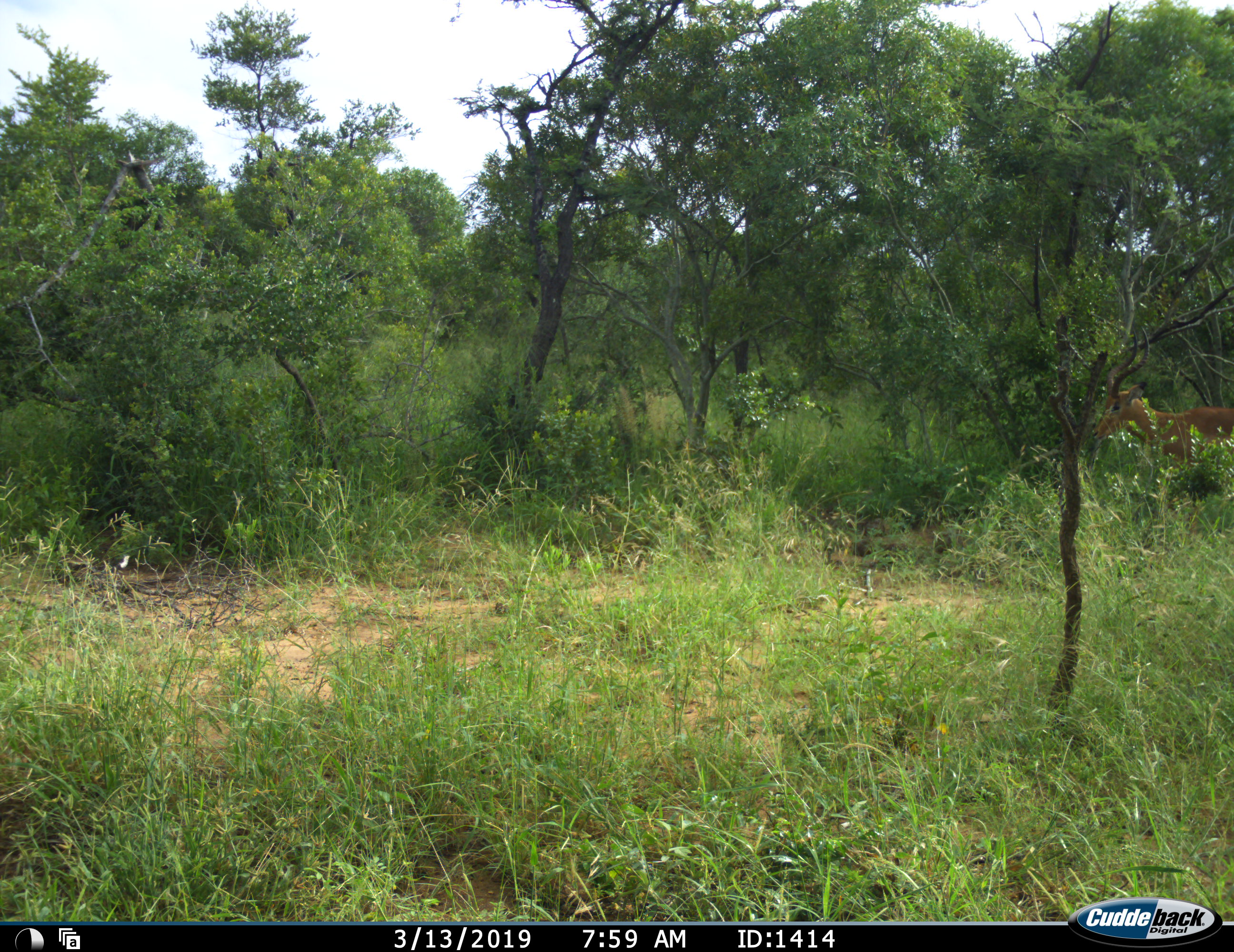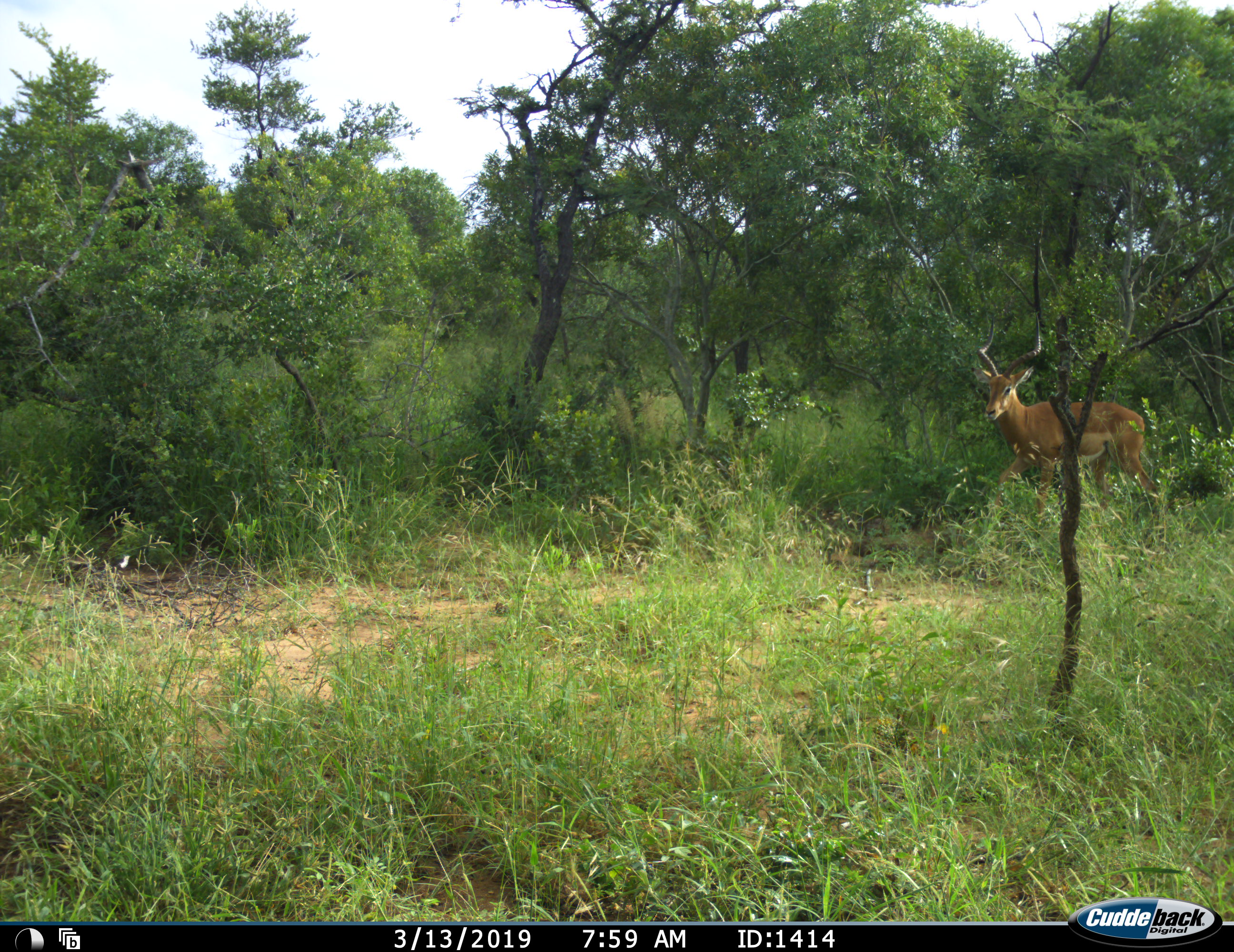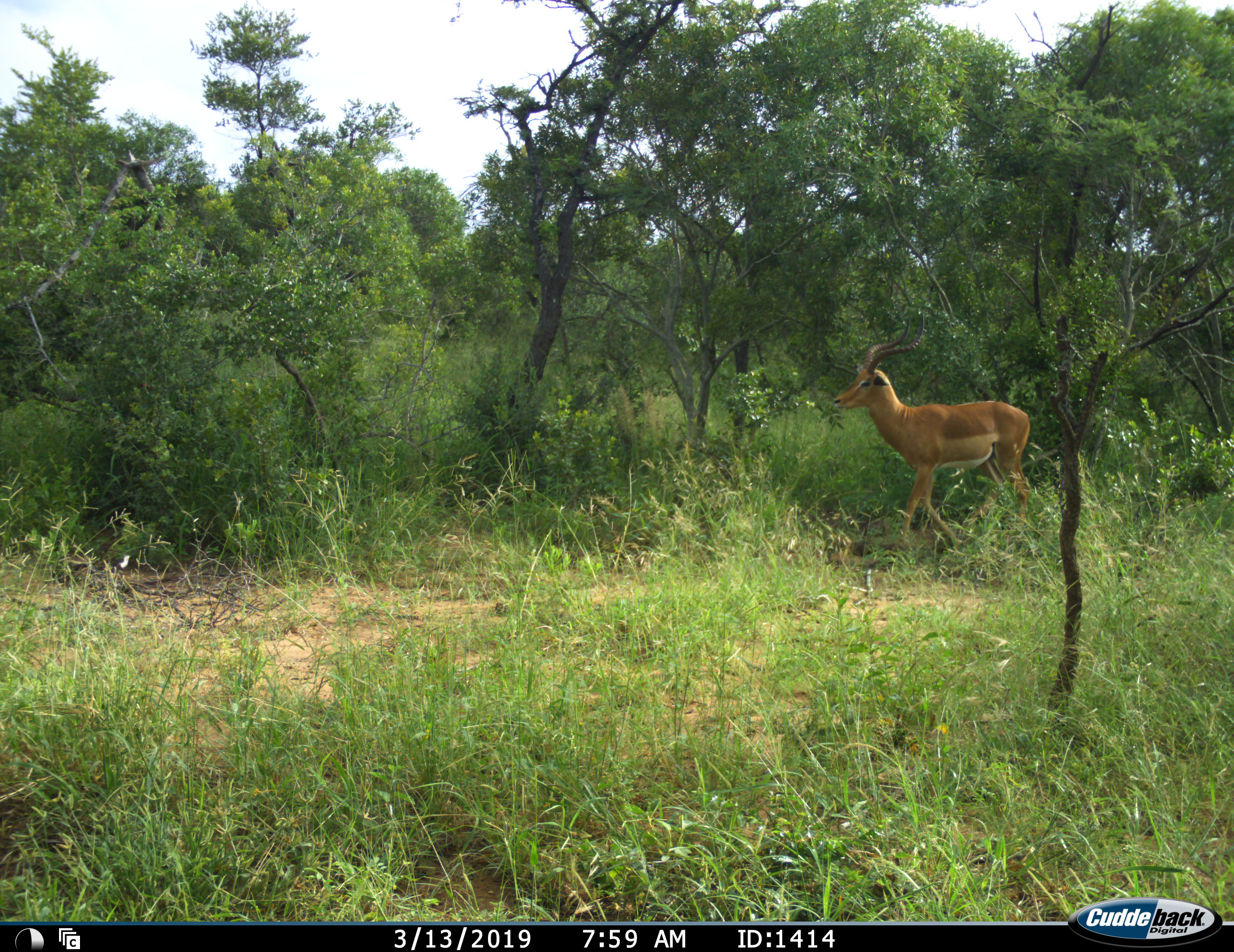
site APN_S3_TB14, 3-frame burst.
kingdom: Animalia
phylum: Chordata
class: Mammalia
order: Artiodactyla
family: Bovidae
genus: Aepyceros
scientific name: Aepyceros melampus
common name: impala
Impala (Aepyceros melampus), count 1. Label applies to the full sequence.